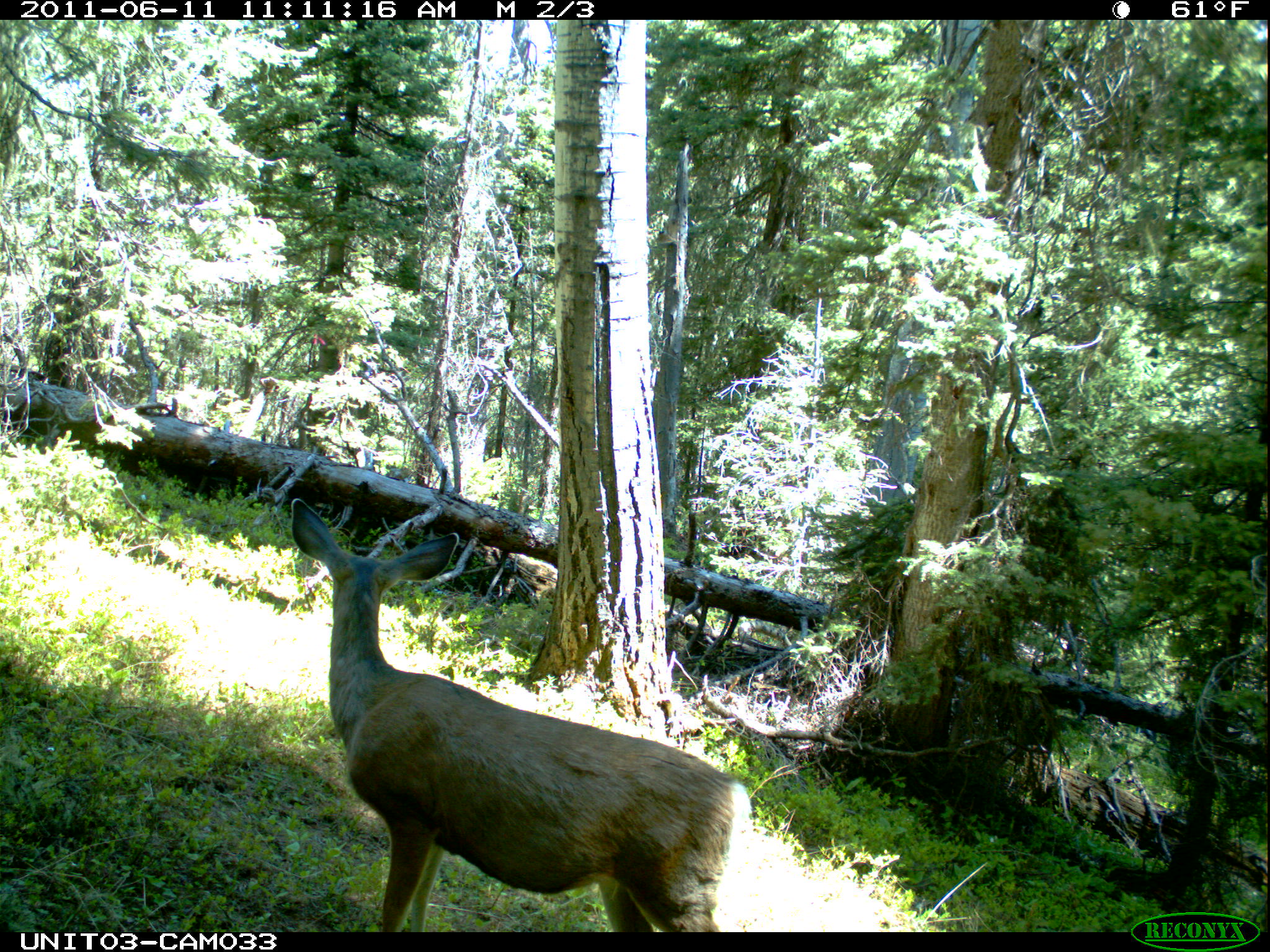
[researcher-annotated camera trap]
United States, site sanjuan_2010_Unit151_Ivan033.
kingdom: Animalia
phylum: Chordata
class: Mammalia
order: Artiodactyla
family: Cervidae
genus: Odocoileus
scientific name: Odocoileus hemionus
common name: mule deer